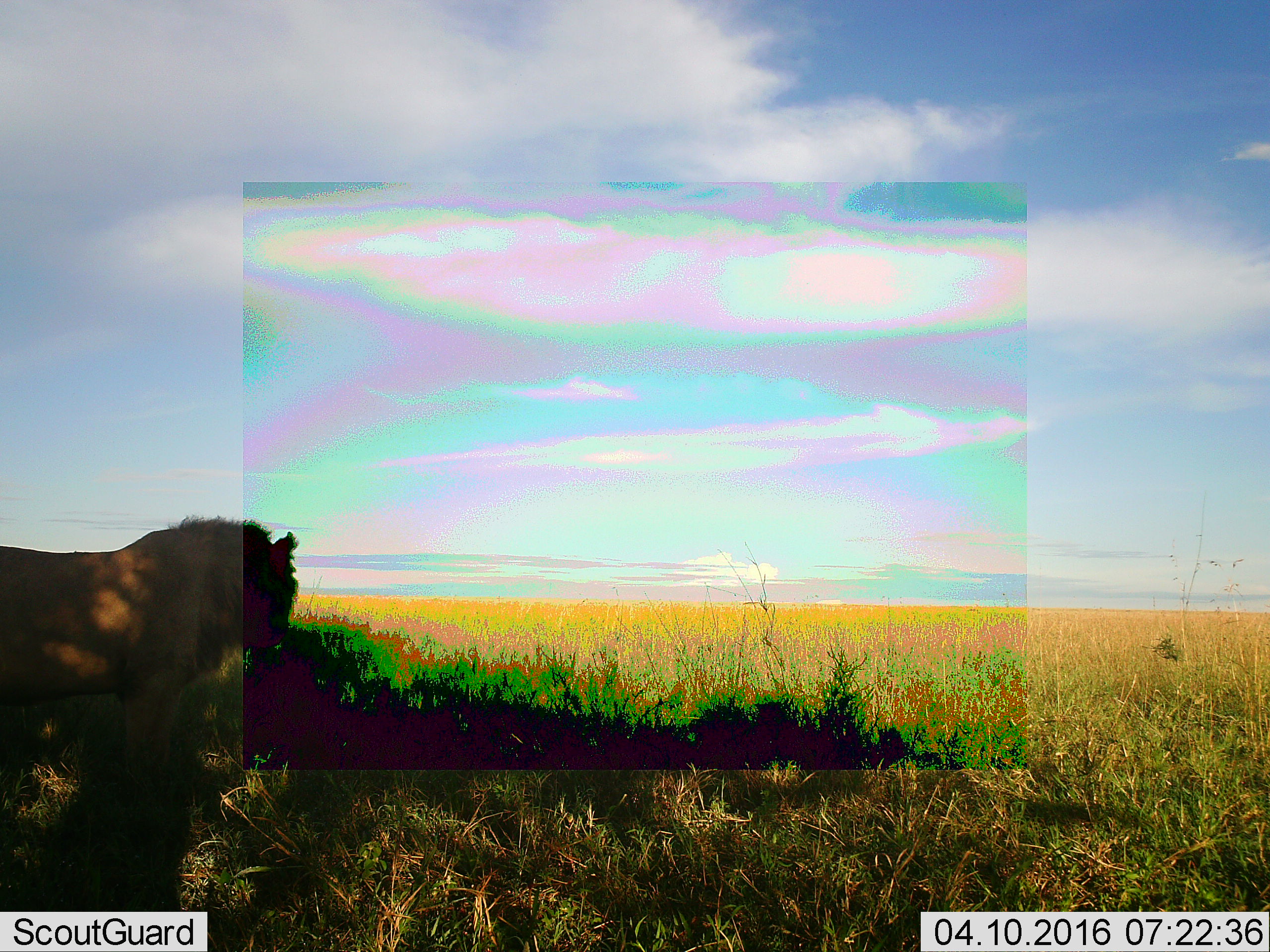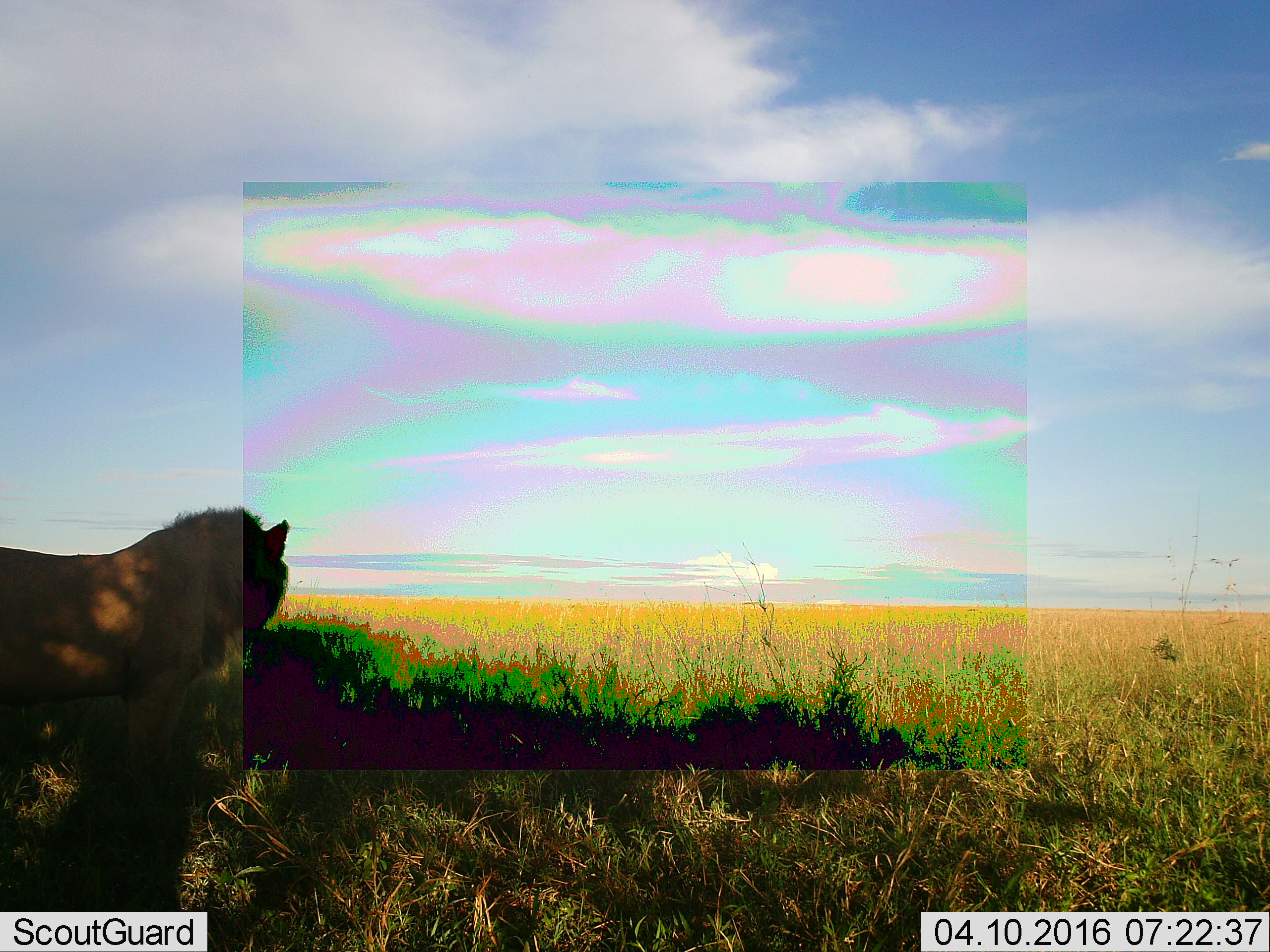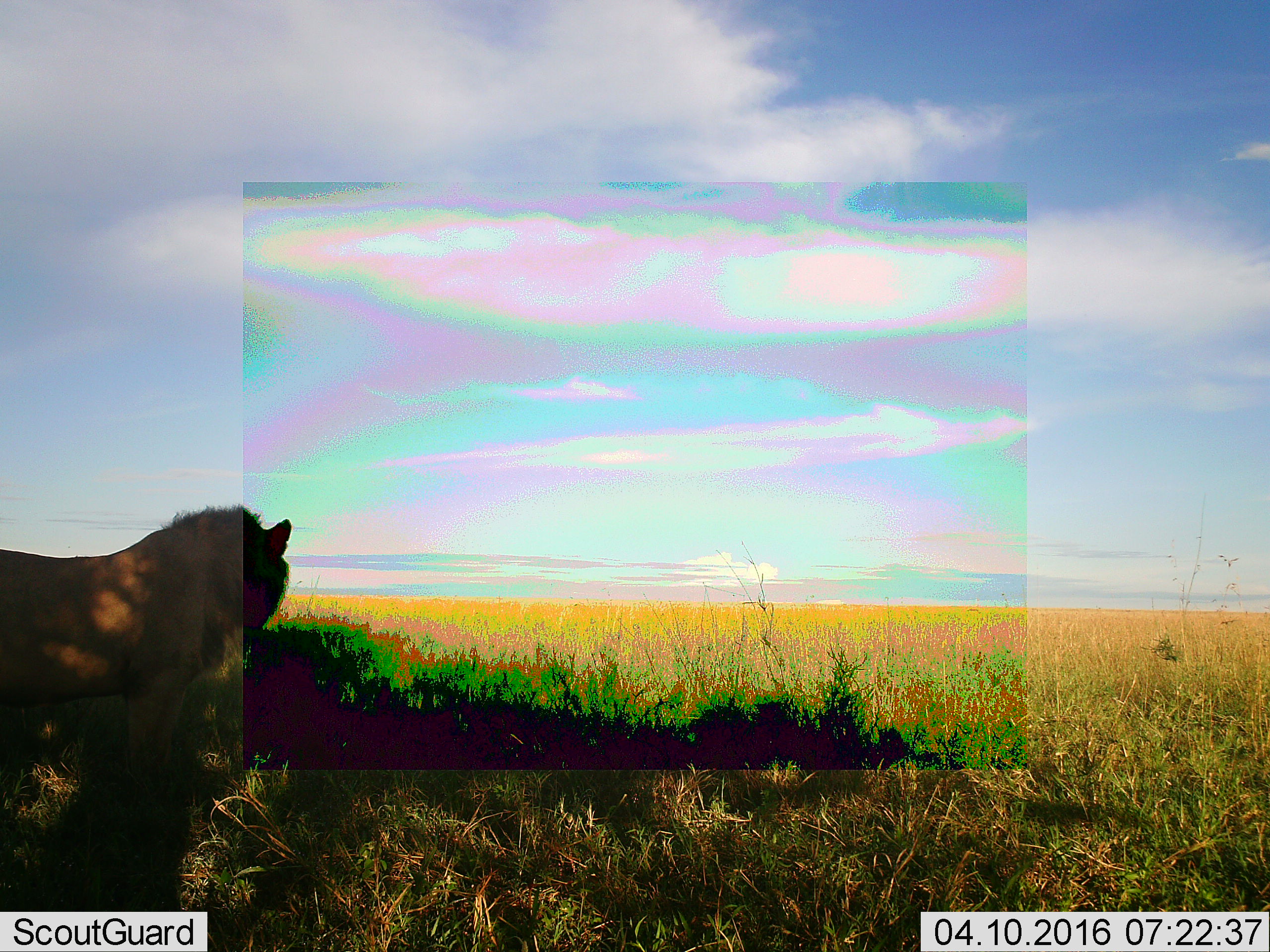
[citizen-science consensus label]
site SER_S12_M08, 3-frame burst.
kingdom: Animalia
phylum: Chordata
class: Mammalia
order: Carnivora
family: Felidae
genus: Panthera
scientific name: Panthera leo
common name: lion male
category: lionmale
Lionmale (lion male) (Panthera leo), count 1. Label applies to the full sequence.